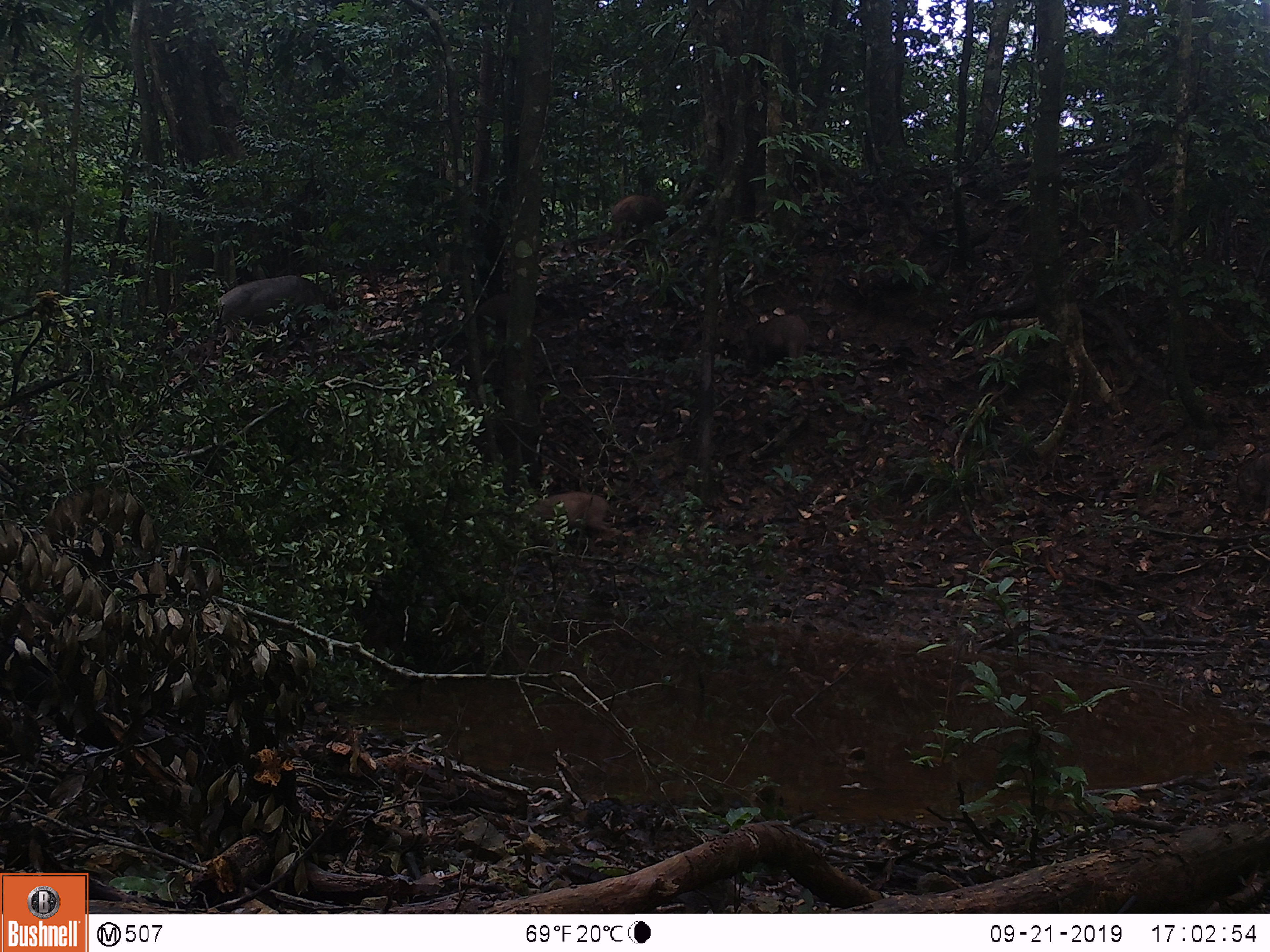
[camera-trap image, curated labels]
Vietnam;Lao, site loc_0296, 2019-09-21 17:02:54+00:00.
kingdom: Animalia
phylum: Chordata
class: Mammalia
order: Artiodactyla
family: Suidae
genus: Sus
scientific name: Sus scrofa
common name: eurasian wild pig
Eurasian wild pig (Sus scrofa). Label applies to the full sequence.